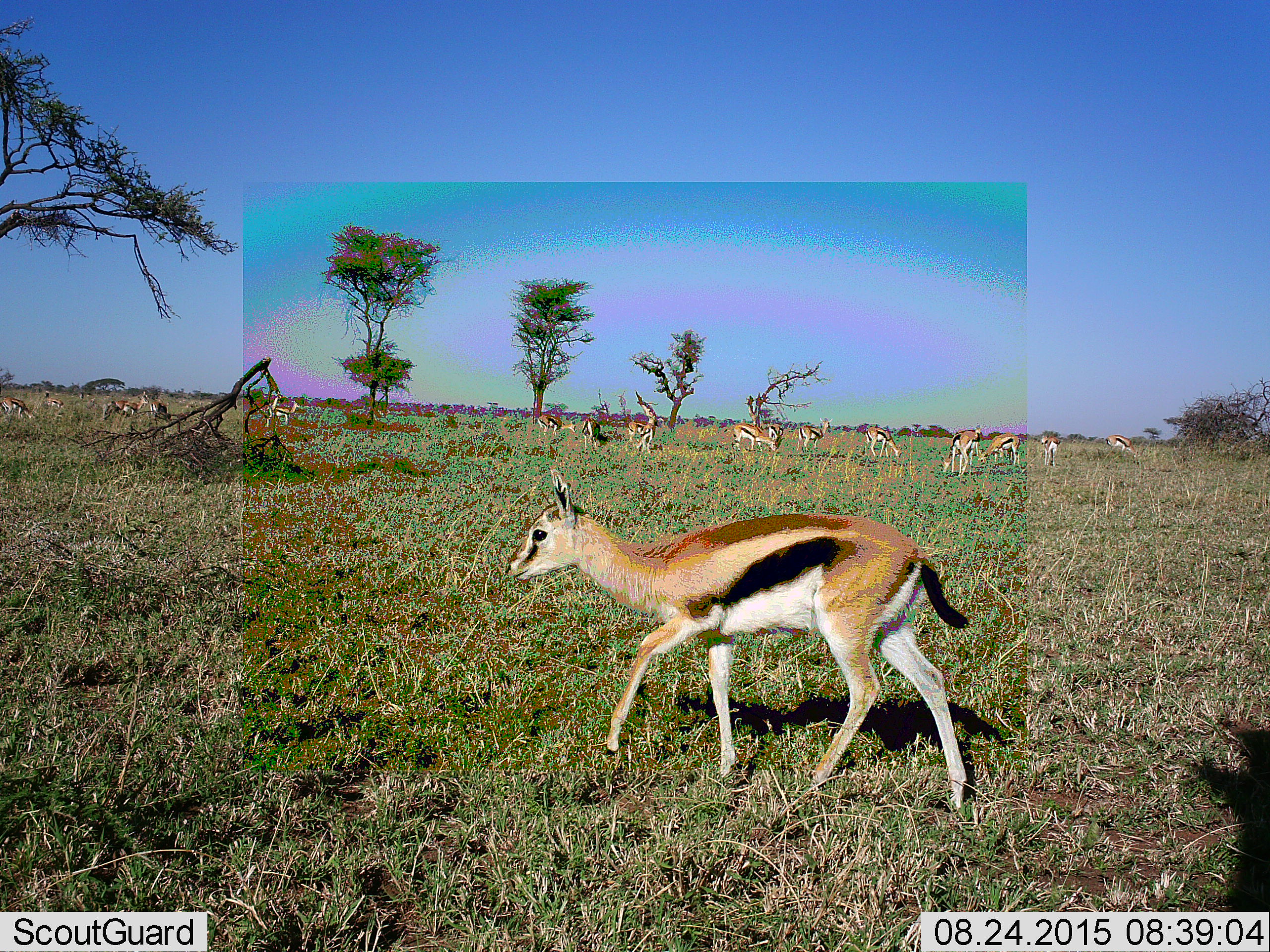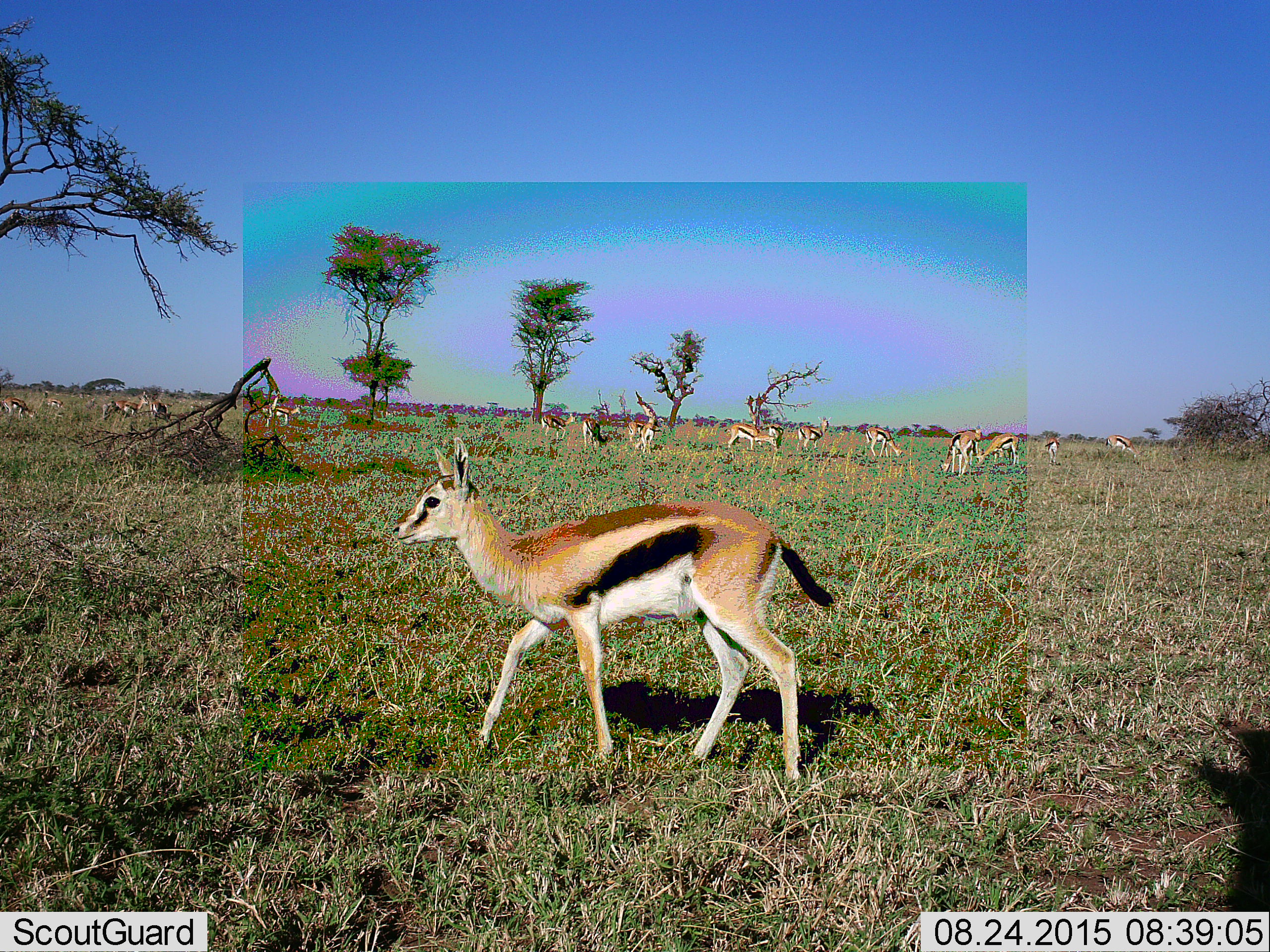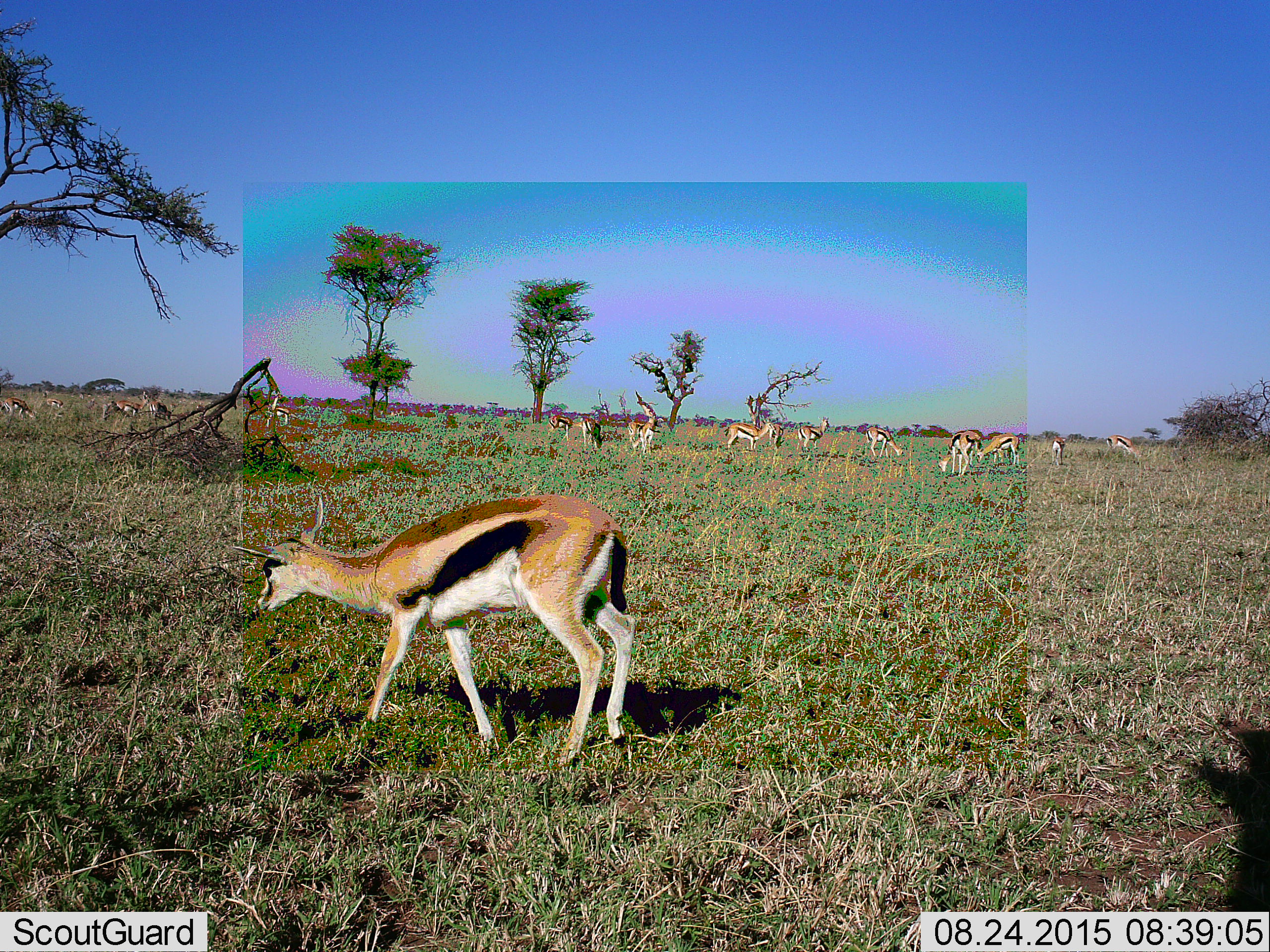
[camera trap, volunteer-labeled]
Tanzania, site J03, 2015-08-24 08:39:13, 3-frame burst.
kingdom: Animalia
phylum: Chordata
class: Mammalia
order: Artiodactyla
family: Bovidae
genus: Eudorcas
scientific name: Eudorcas thomsonii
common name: thomson's gazelle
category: gazellethomsons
Gazellethomsons (thomson's gazelle) (Eudorcas thomsonii), count 11-50. Behavior (volunteer vote fractions): standing 80%, resting 10%, moving 70%, interacting 10%. Young present (vote fraction): 40%. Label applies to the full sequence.